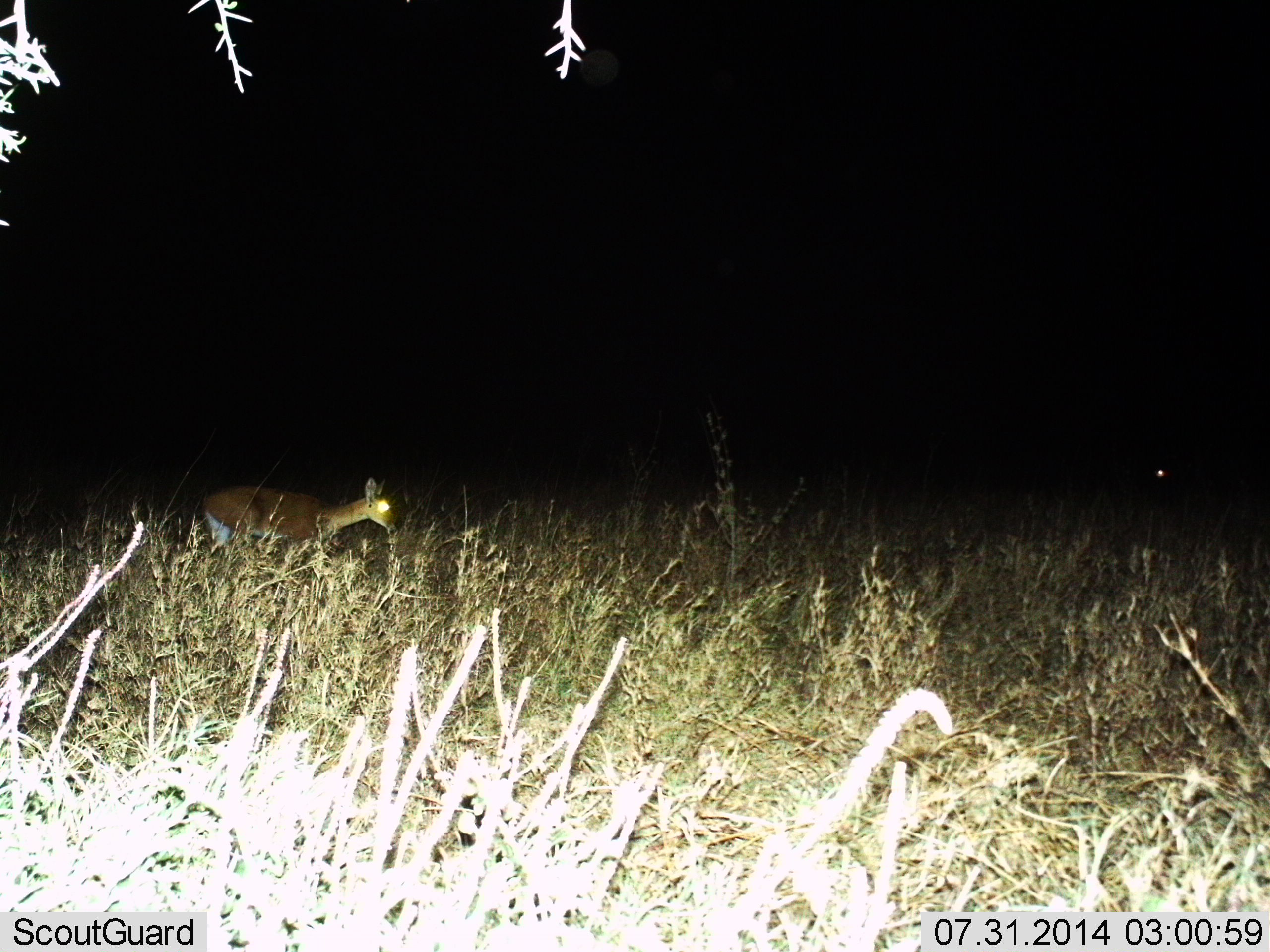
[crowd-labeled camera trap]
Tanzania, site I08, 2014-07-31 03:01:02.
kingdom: Animalia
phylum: Chordata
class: Mammalia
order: Artiodactyla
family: Bovidae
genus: Redunca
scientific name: Redunca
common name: reedbuck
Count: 1.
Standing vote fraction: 11%.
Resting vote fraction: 0%.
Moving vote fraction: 89%.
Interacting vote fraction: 0%.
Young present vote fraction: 0%.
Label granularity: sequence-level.